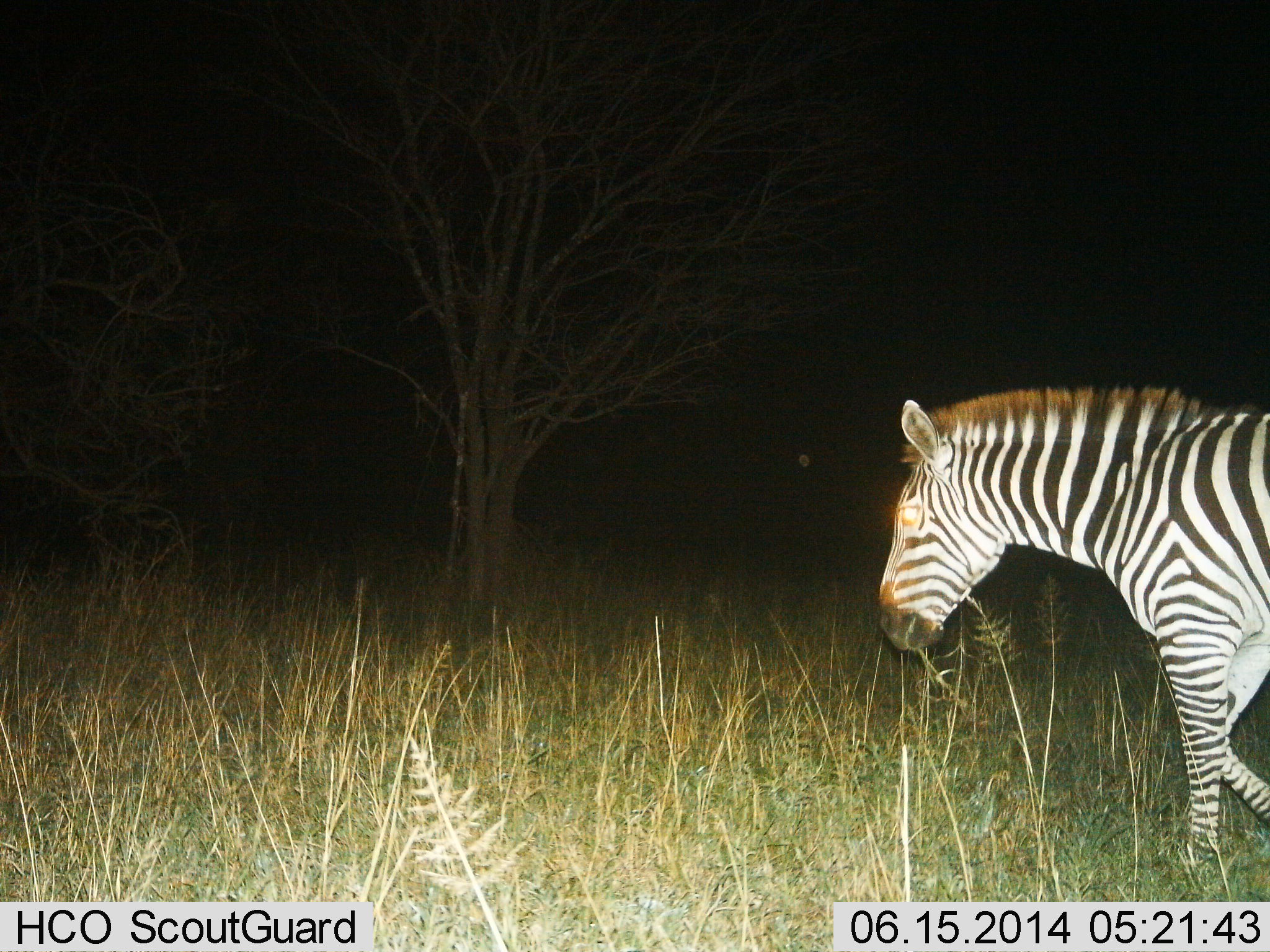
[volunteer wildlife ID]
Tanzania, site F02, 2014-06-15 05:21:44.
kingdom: Animalia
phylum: Chordata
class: Mammalia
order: Perissodactyla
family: Equidae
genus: Equus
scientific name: Equus quagga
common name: plains zebra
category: zebra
Zebra (plains zebra) (Equus quagga), count 1. Behavior (volunteer vote fractions): standing 10%, resting 0%, moving 90%, interacting 0%. Young present (vote fraction): 0%. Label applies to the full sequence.